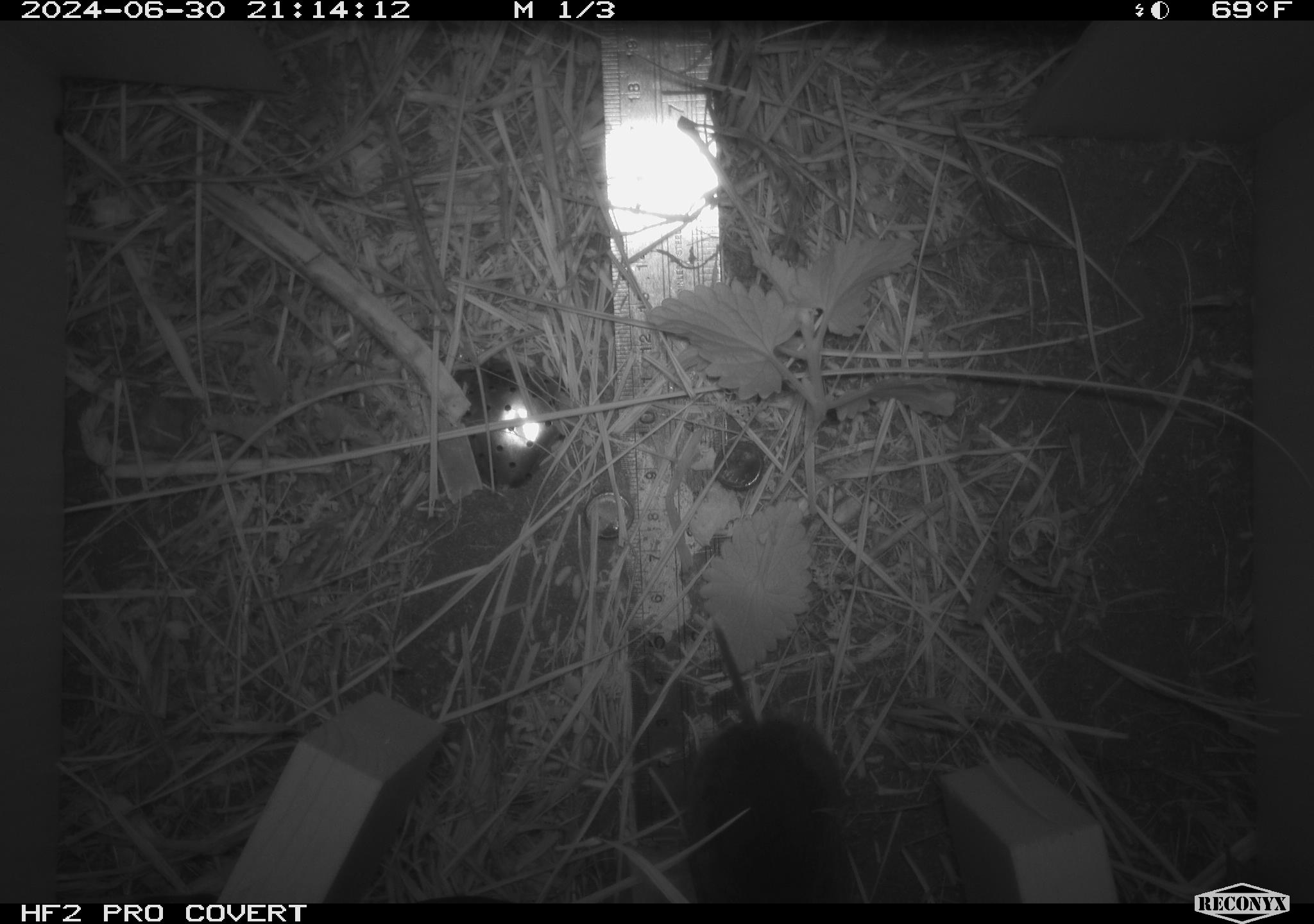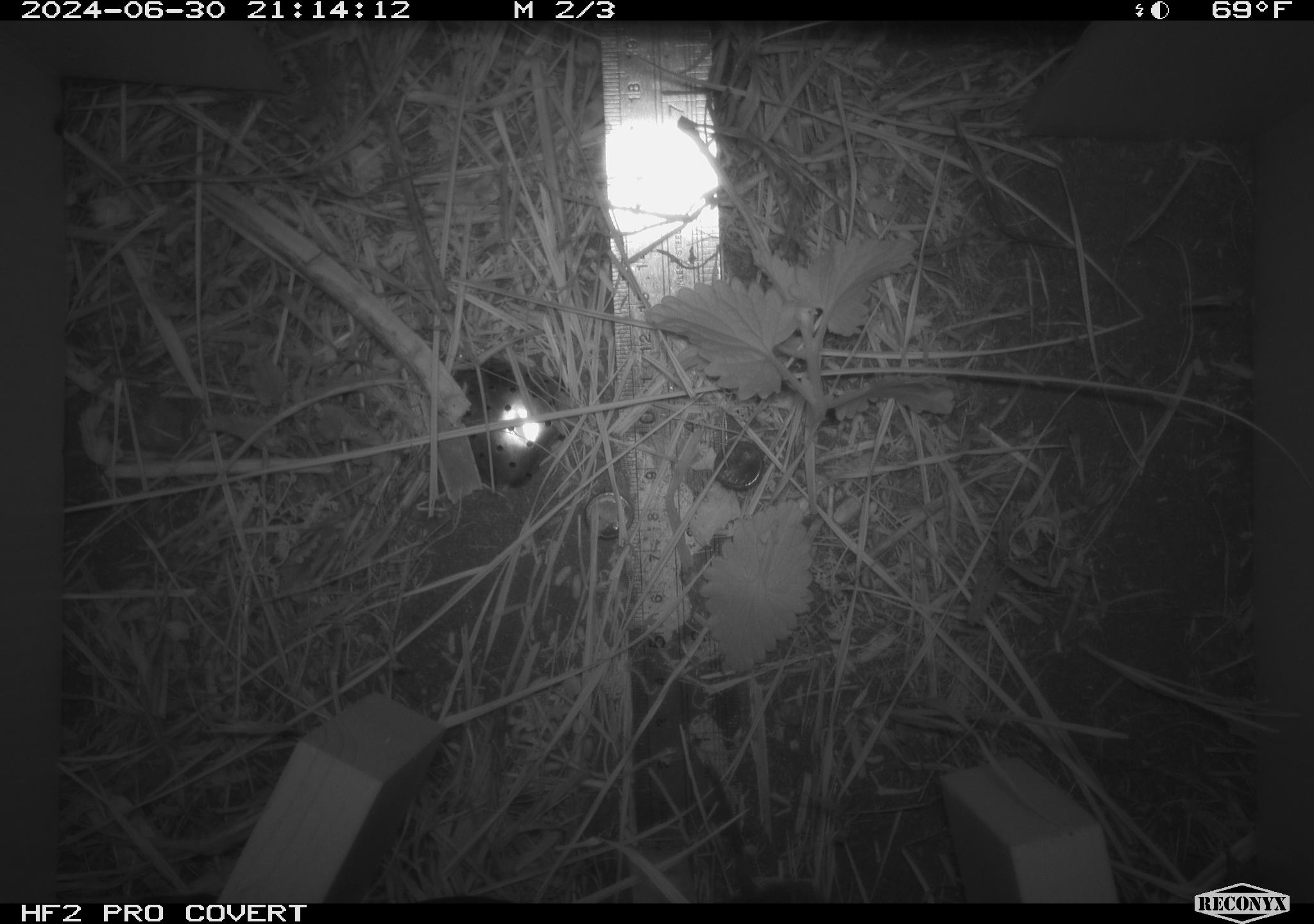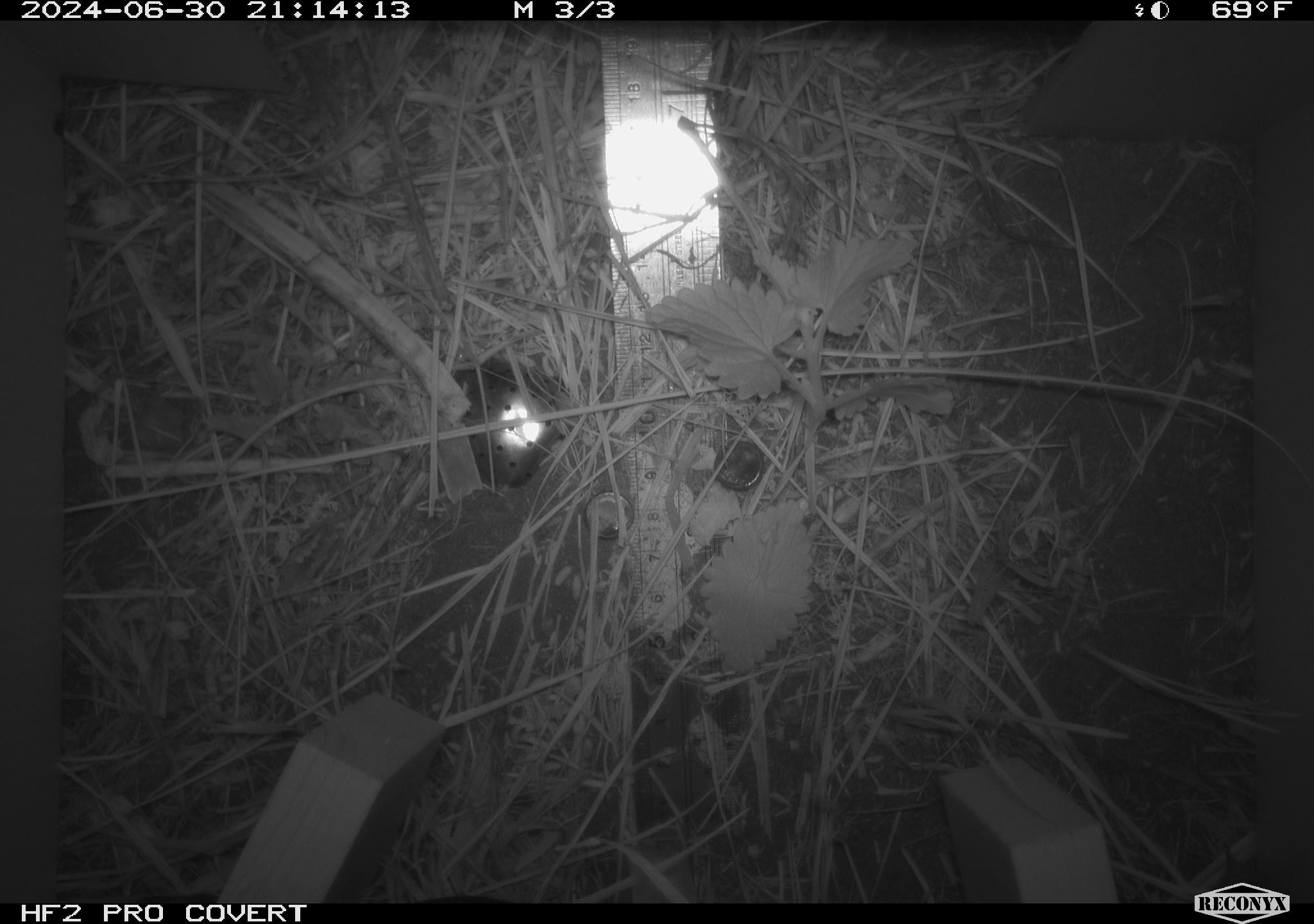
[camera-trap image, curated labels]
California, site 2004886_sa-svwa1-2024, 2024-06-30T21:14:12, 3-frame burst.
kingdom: Animalia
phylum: Chordata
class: Mammalia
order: Rodentia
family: Cricetidae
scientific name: Arvicolinae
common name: voles, lemmings, and muskrats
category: arvicolinae subfamily